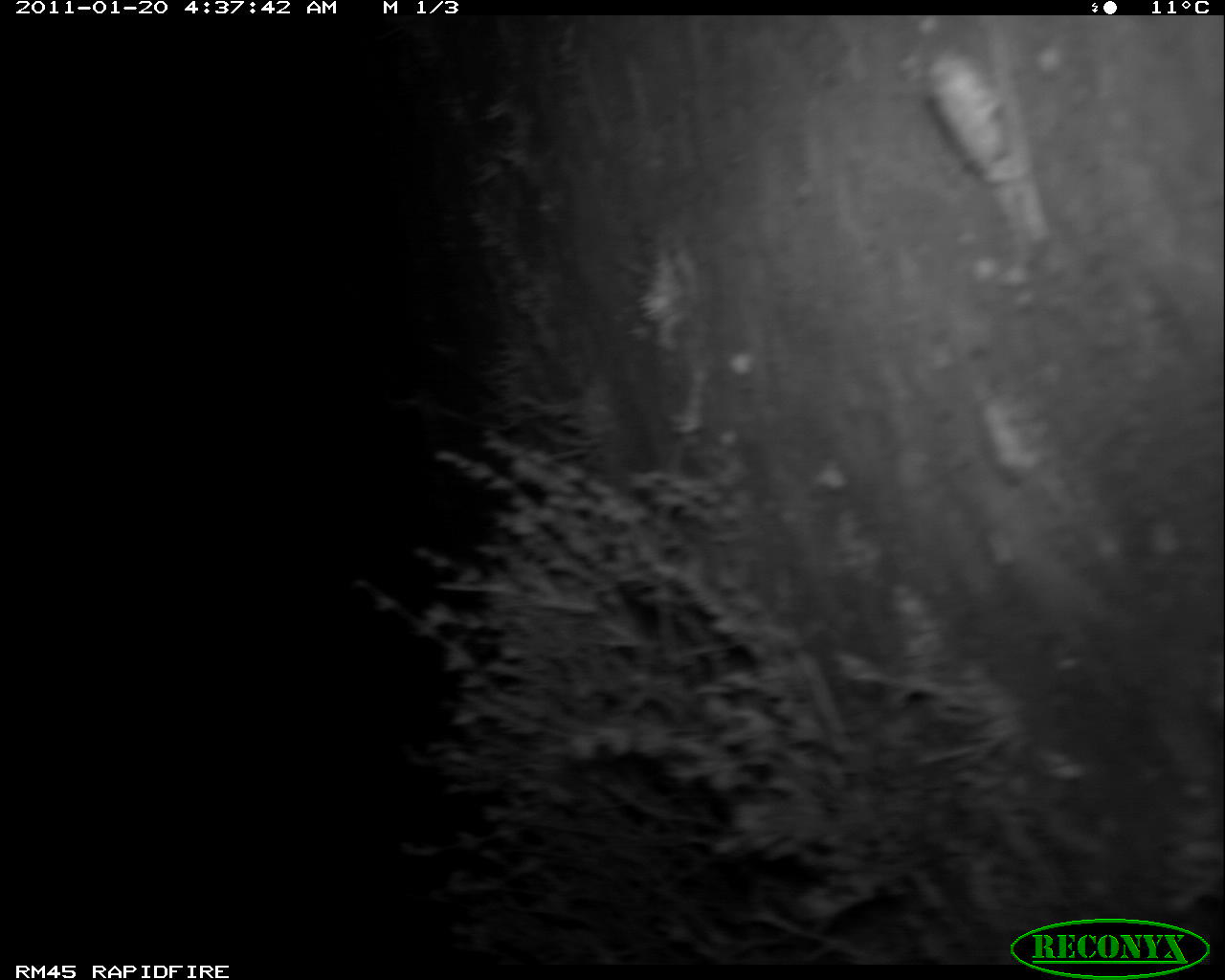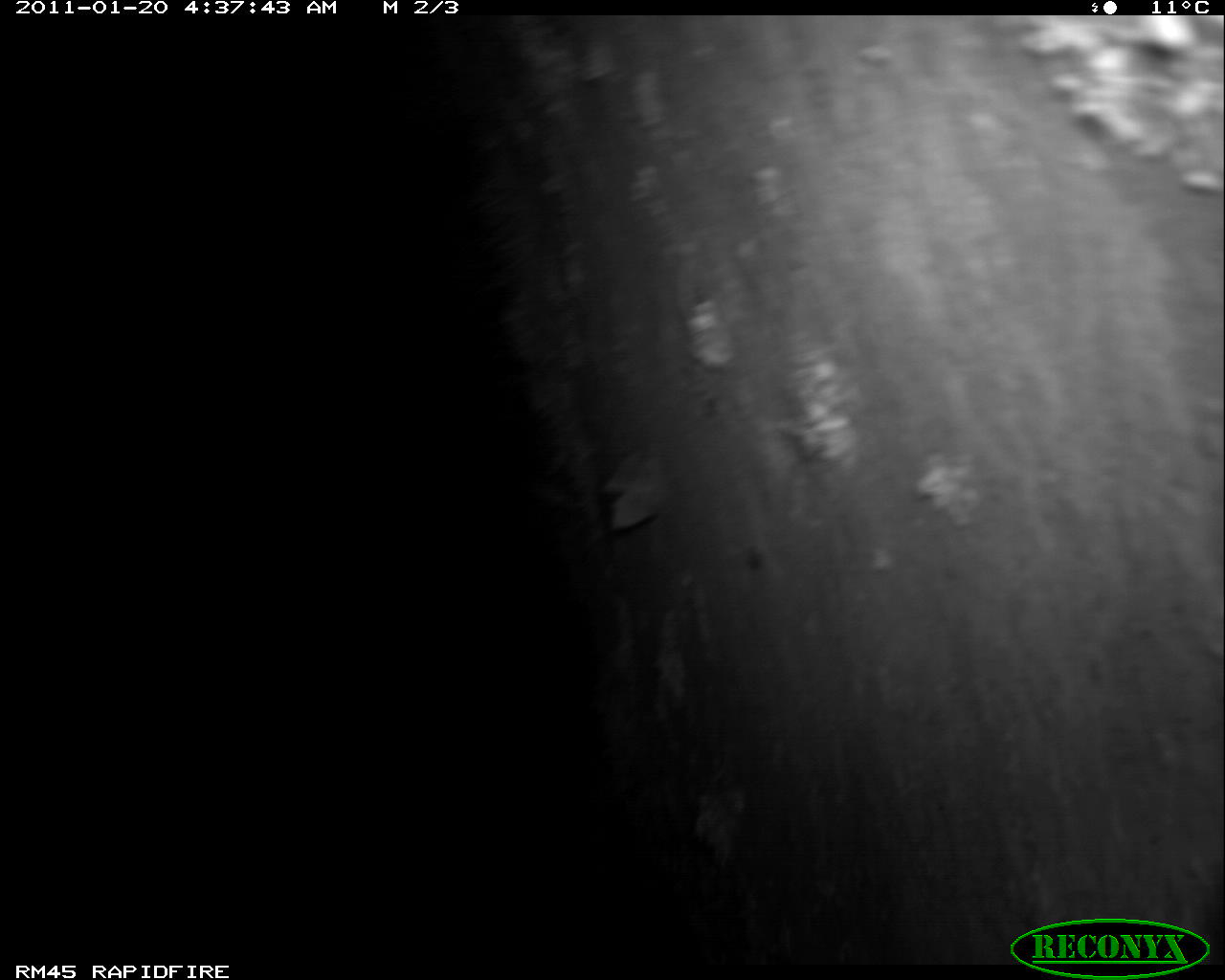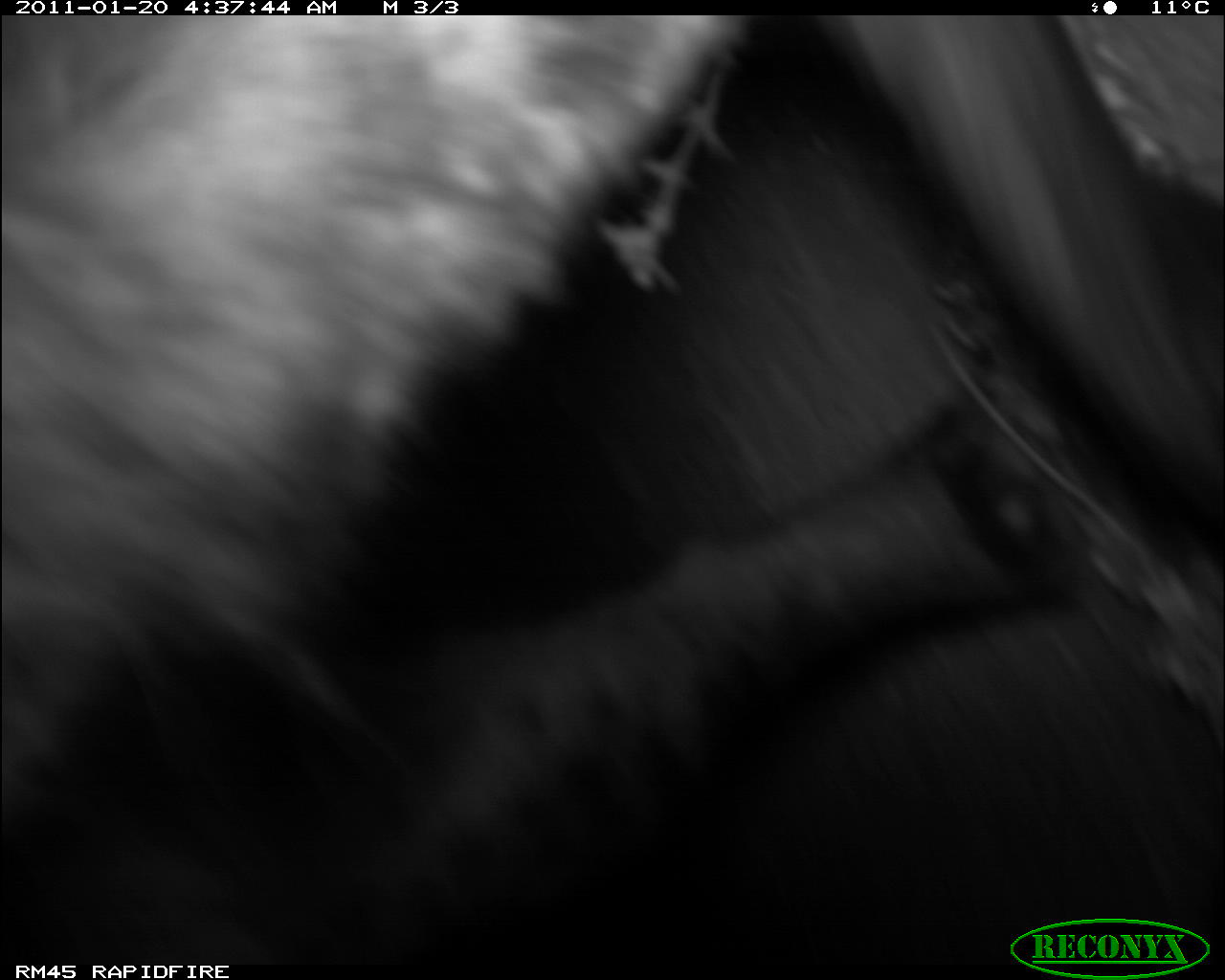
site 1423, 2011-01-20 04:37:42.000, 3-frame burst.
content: unidentified animal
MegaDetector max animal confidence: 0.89